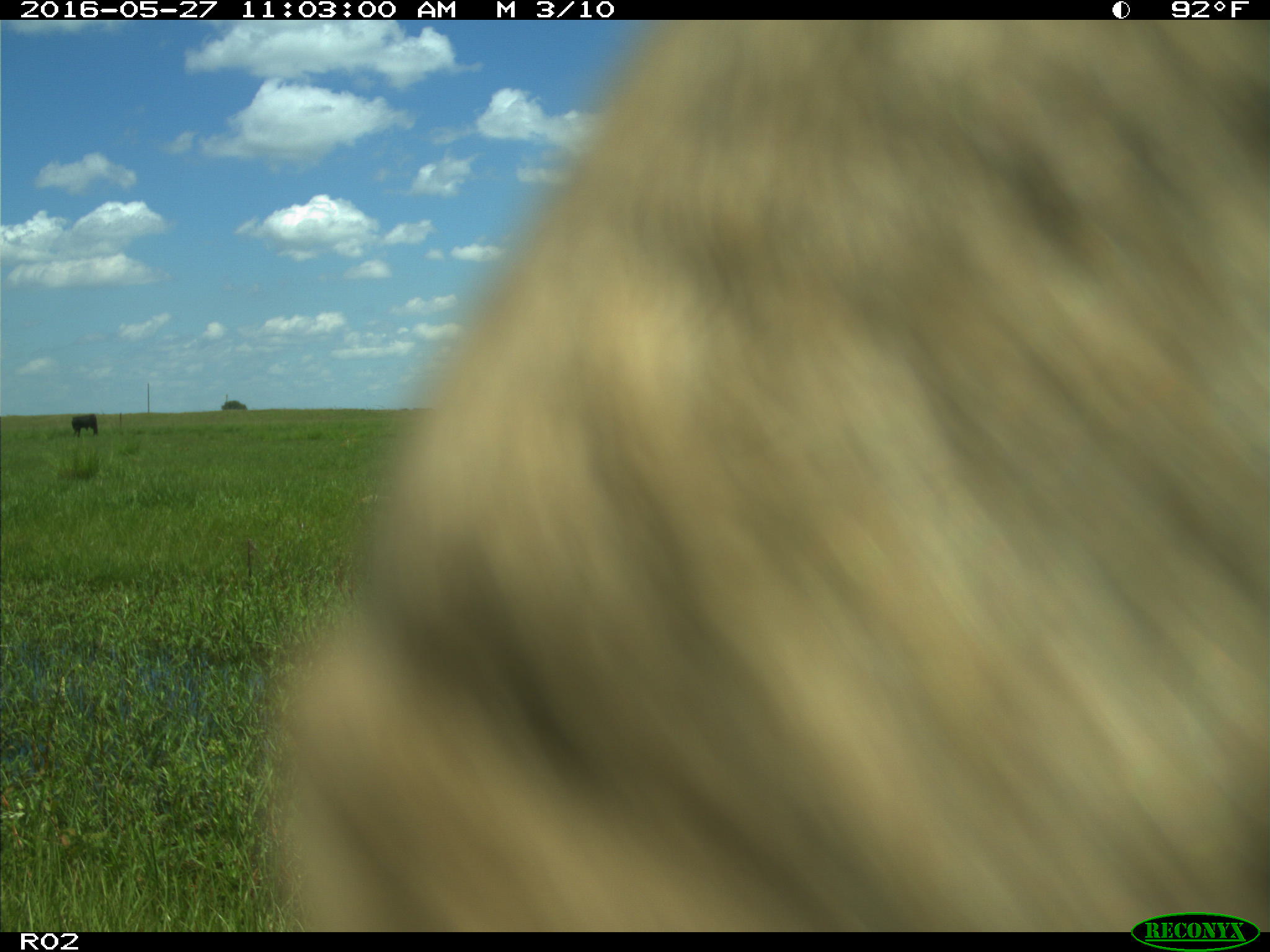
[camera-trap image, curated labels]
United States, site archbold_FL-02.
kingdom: Animalia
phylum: Chordata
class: Mammalia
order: Artiodactyla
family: Bovidae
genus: Bos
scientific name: Bos taurus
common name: domestic cow